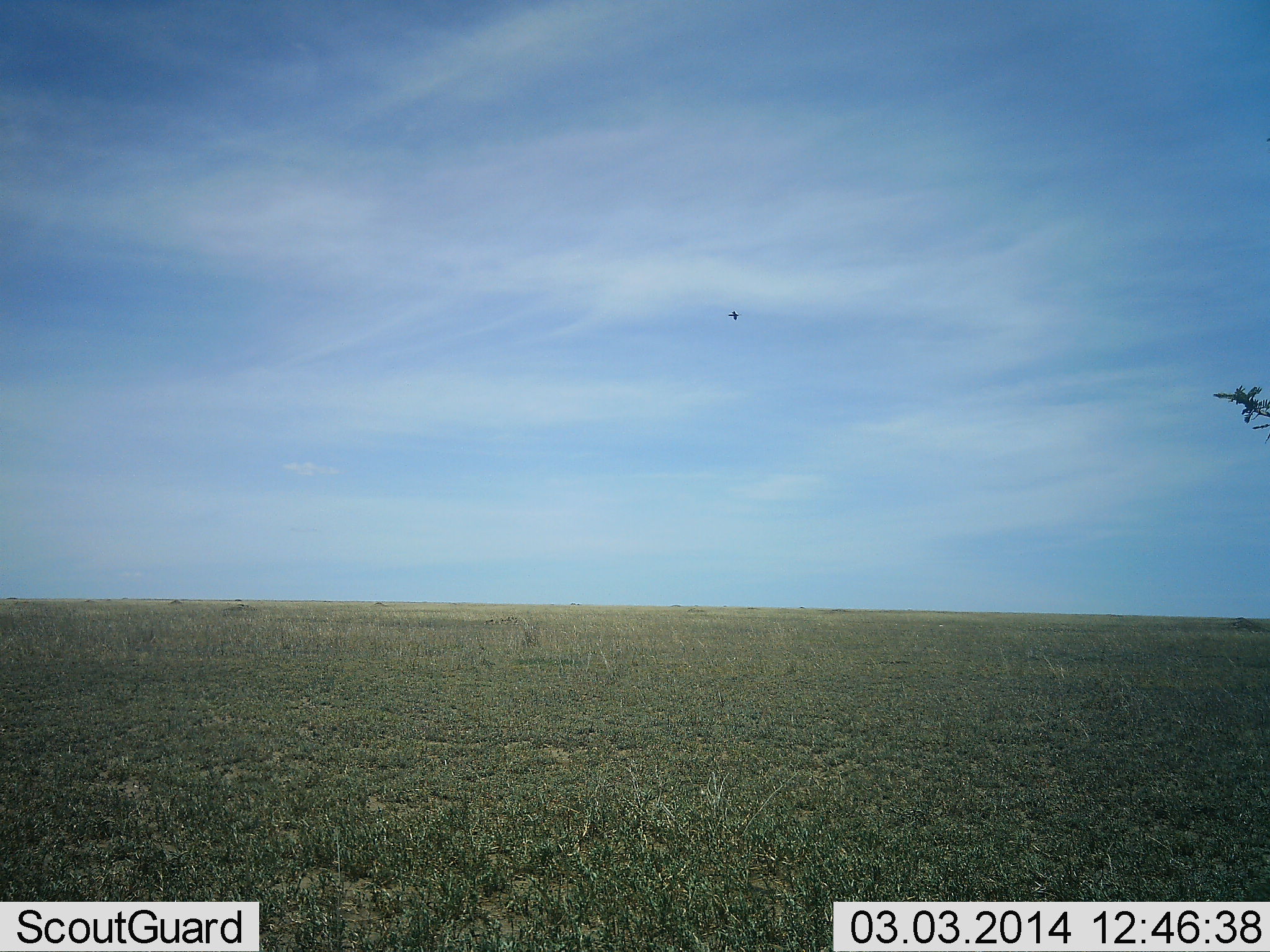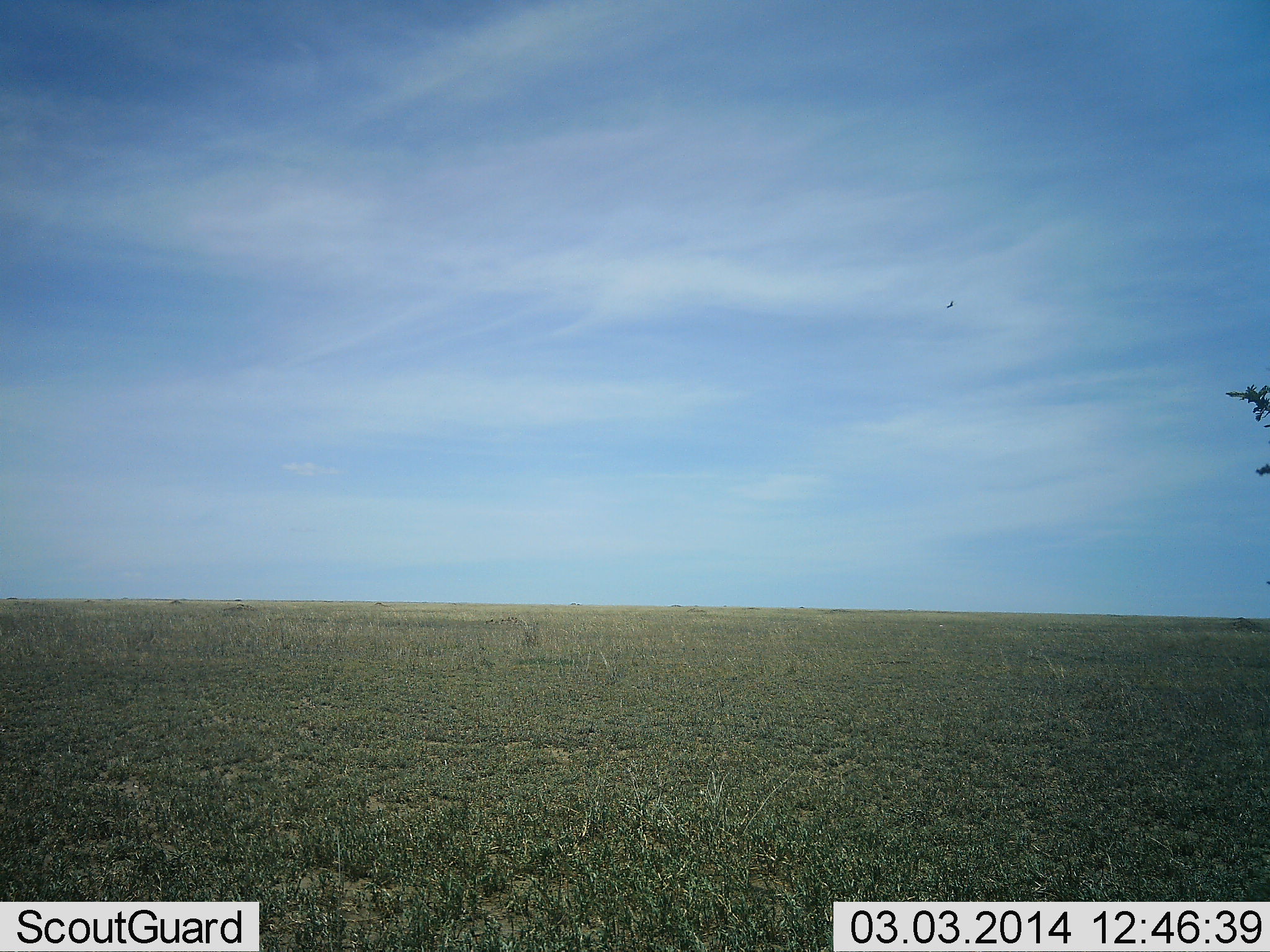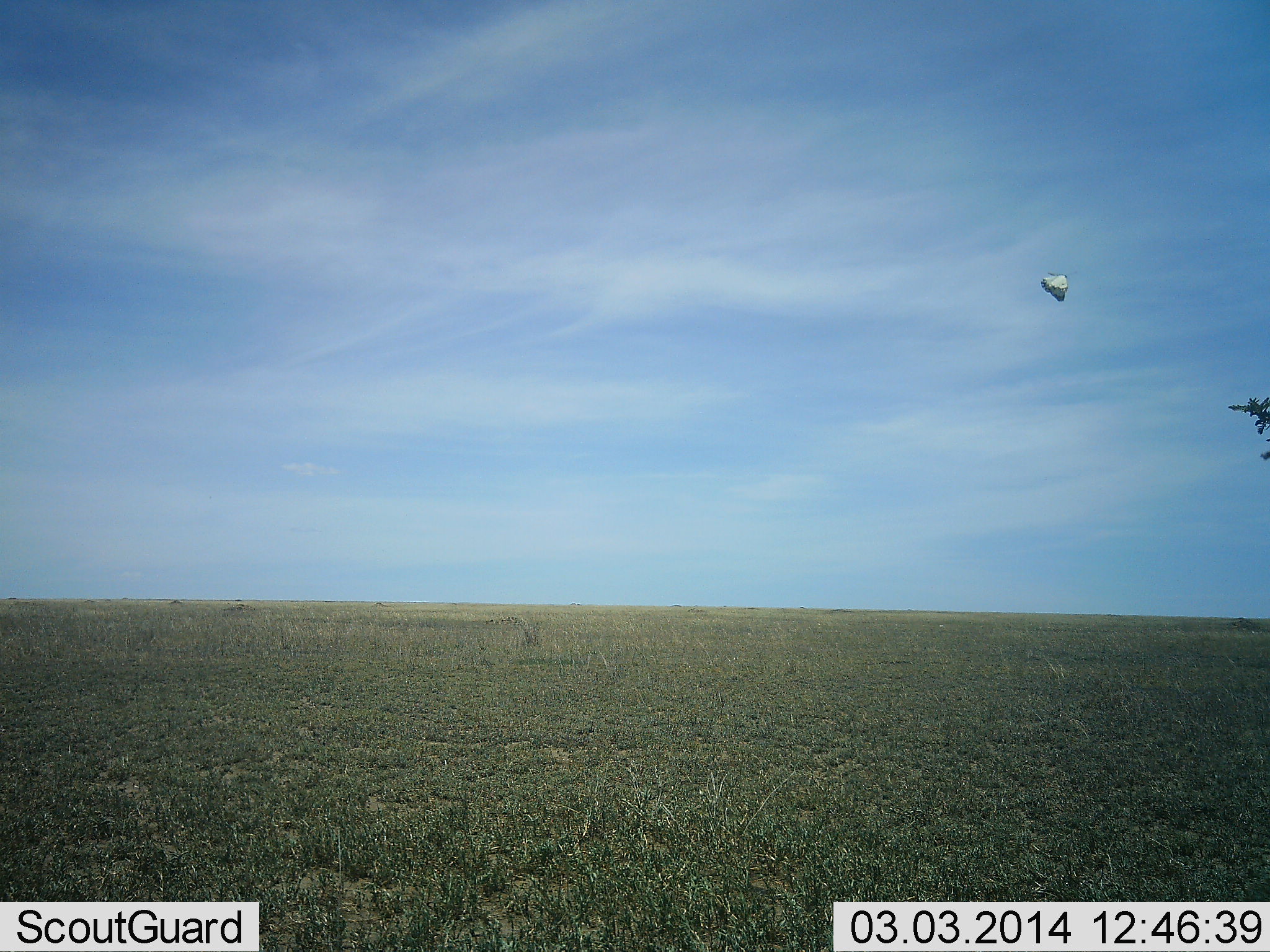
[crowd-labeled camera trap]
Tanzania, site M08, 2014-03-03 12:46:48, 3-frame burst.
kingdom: Animalia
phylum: Chordata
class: Aves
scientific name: Aves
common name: bird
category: otherbird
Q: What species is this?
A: Otherbird (bird) (Aves).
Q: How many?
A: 1.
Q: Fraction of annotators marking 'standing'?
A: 0%.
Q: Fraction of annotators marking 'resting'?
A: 0%.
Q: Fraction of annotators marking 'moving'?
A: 100%.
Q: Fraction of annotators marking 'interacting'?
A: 0%.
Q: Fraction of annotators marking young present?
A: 0%.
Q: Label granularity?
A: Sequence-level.